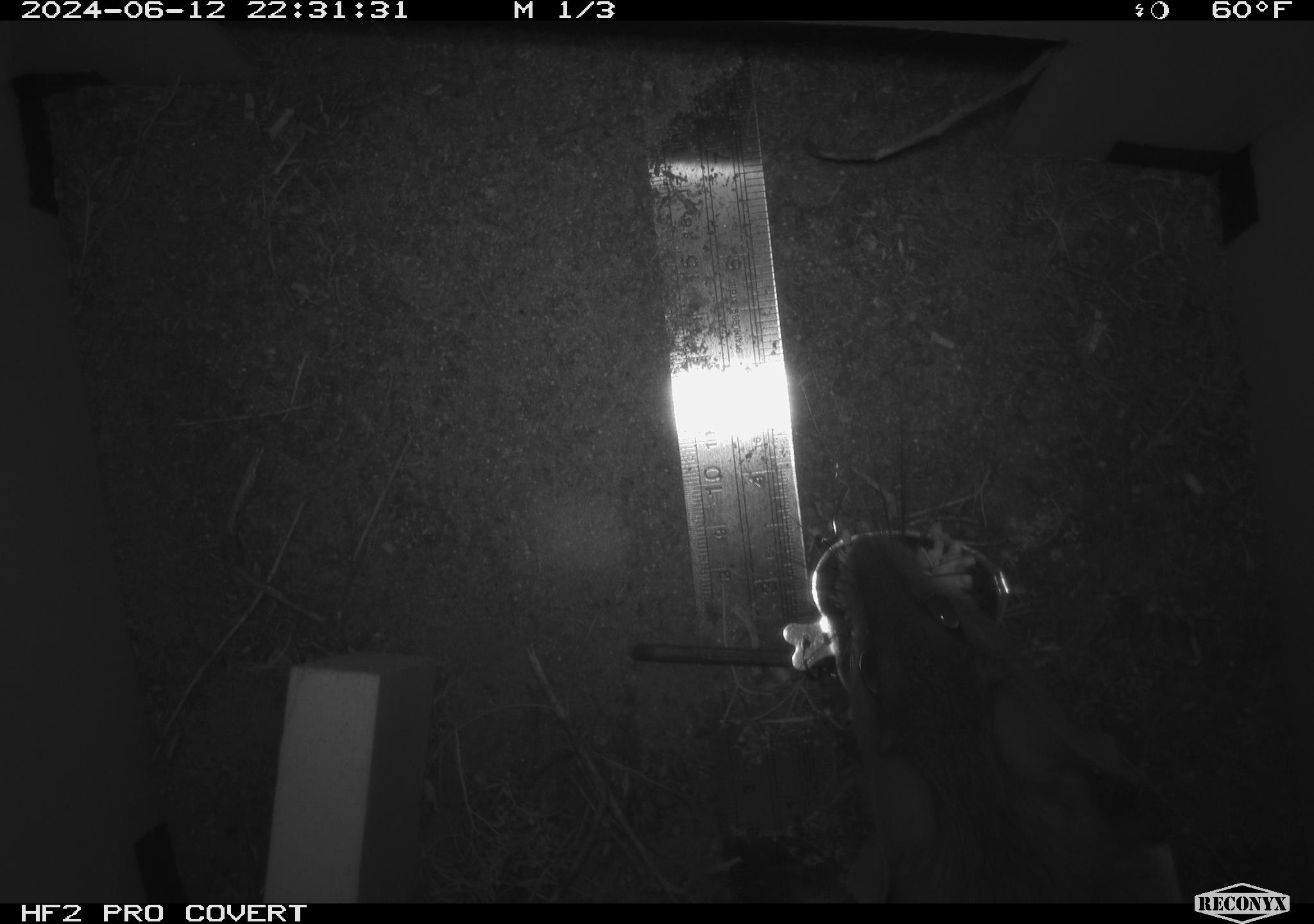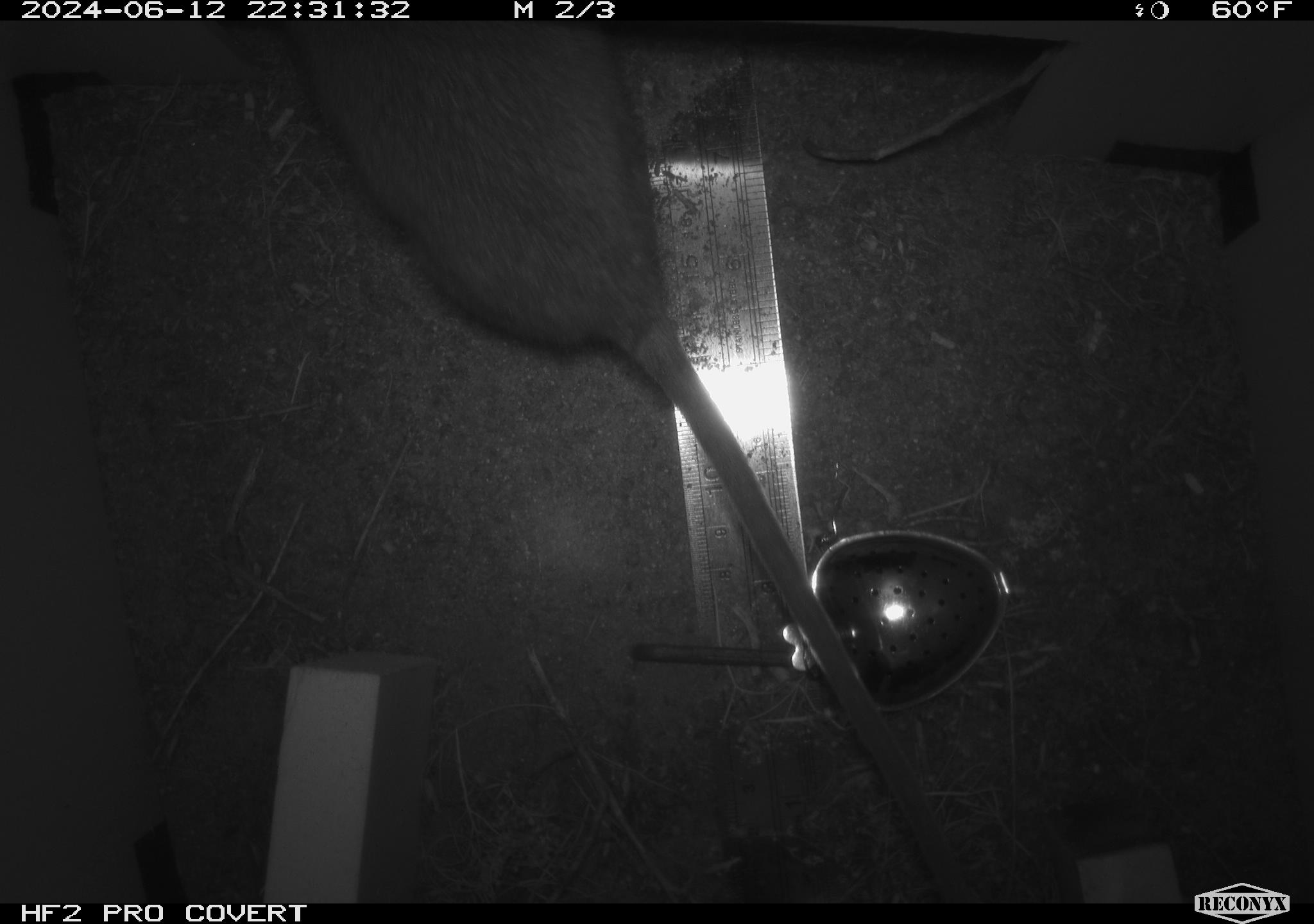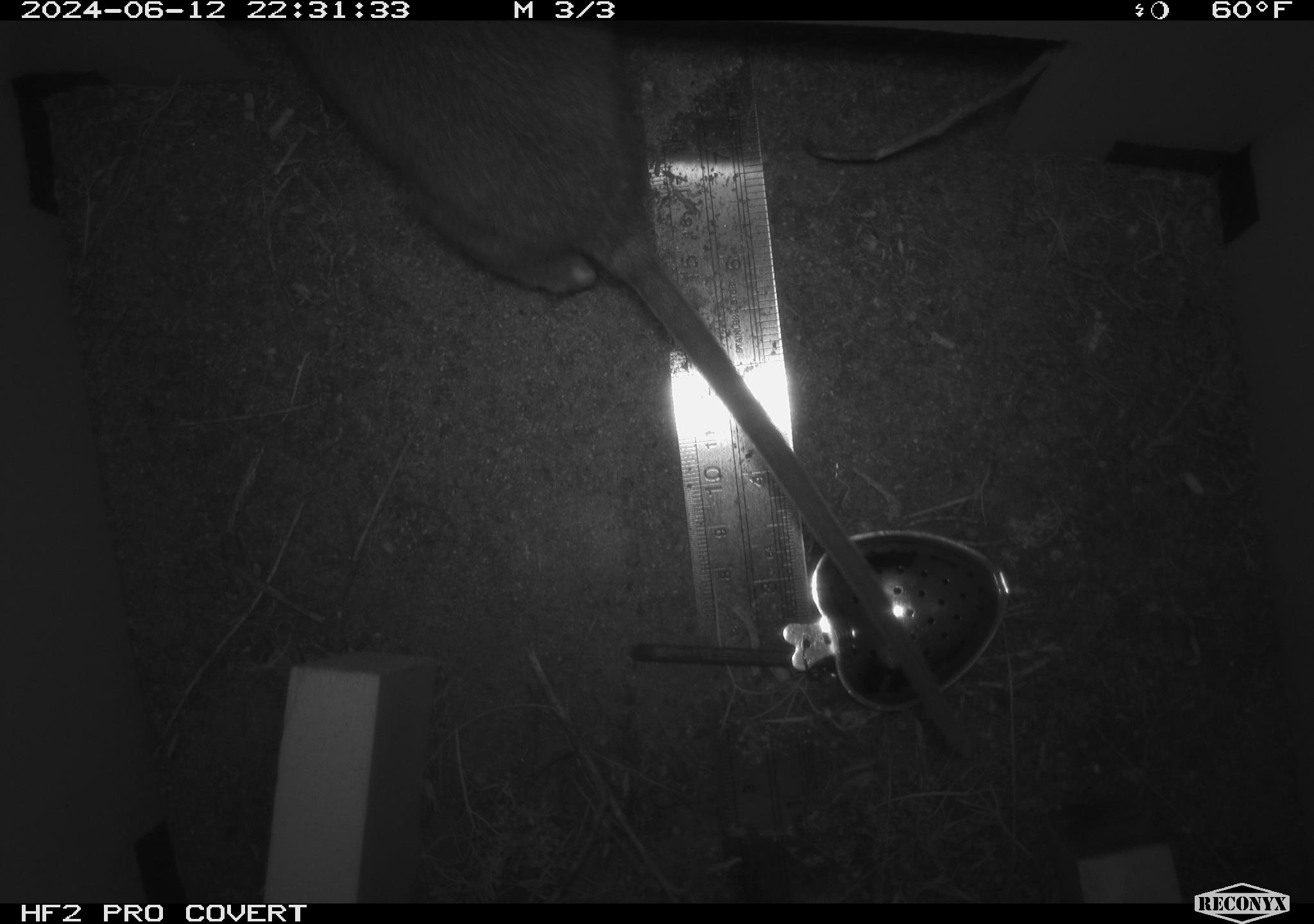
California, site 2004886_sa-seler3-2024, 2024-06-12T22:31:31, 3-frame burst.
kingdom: Animalia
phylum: Chordata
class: Mammalia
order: Rodentia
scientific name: Rodentia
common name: woodrat or rat or mouse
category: woodrat or rat or mouse species